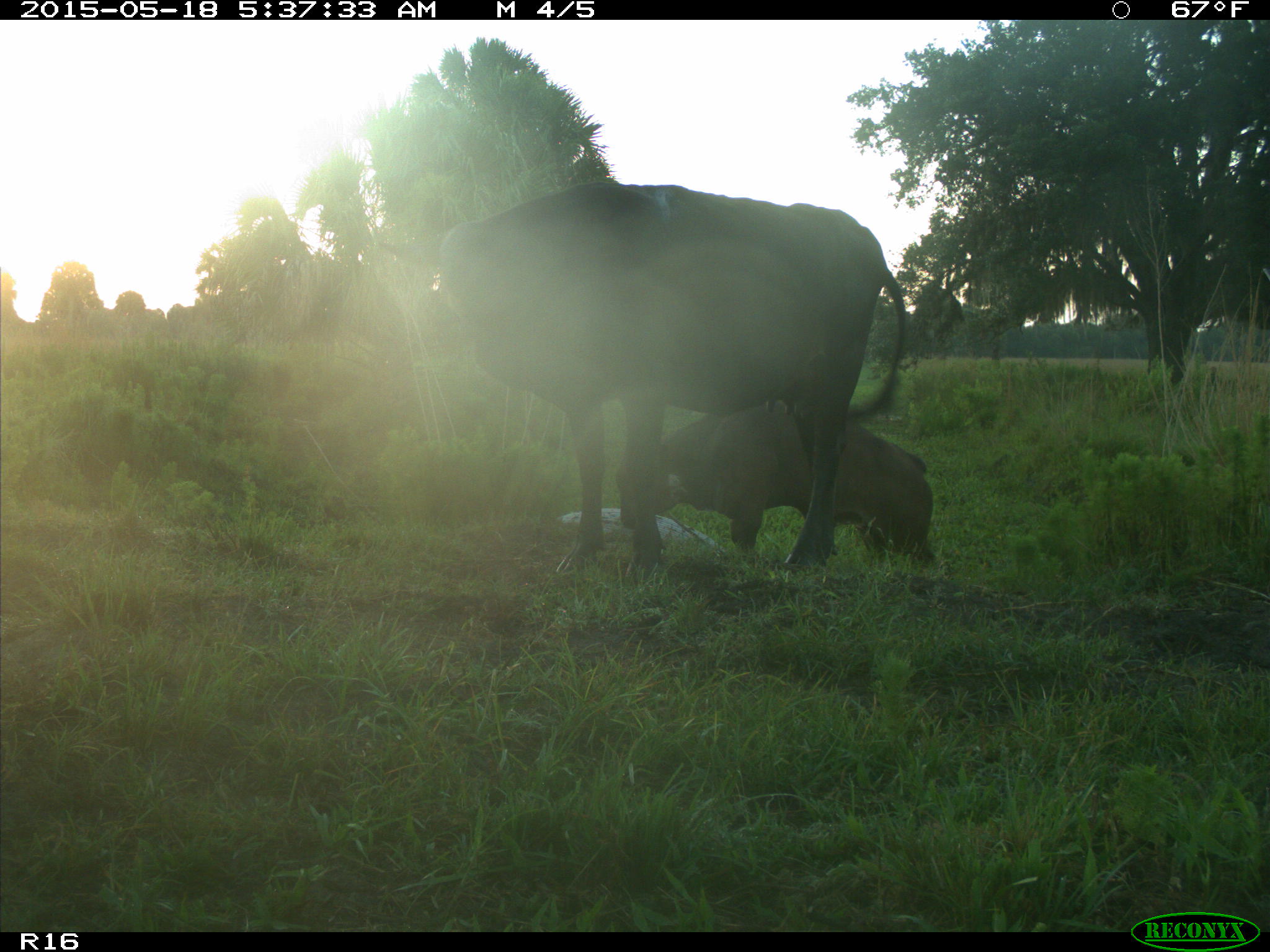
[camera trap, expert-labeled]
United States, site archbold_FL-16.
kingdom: Animalia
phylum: Chordata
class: Mammalia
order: Artiodactyla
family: Bovidae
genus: Bos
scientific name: Bos taurus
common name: domestic cow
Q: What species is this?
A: Bos taurus (domestic cow).